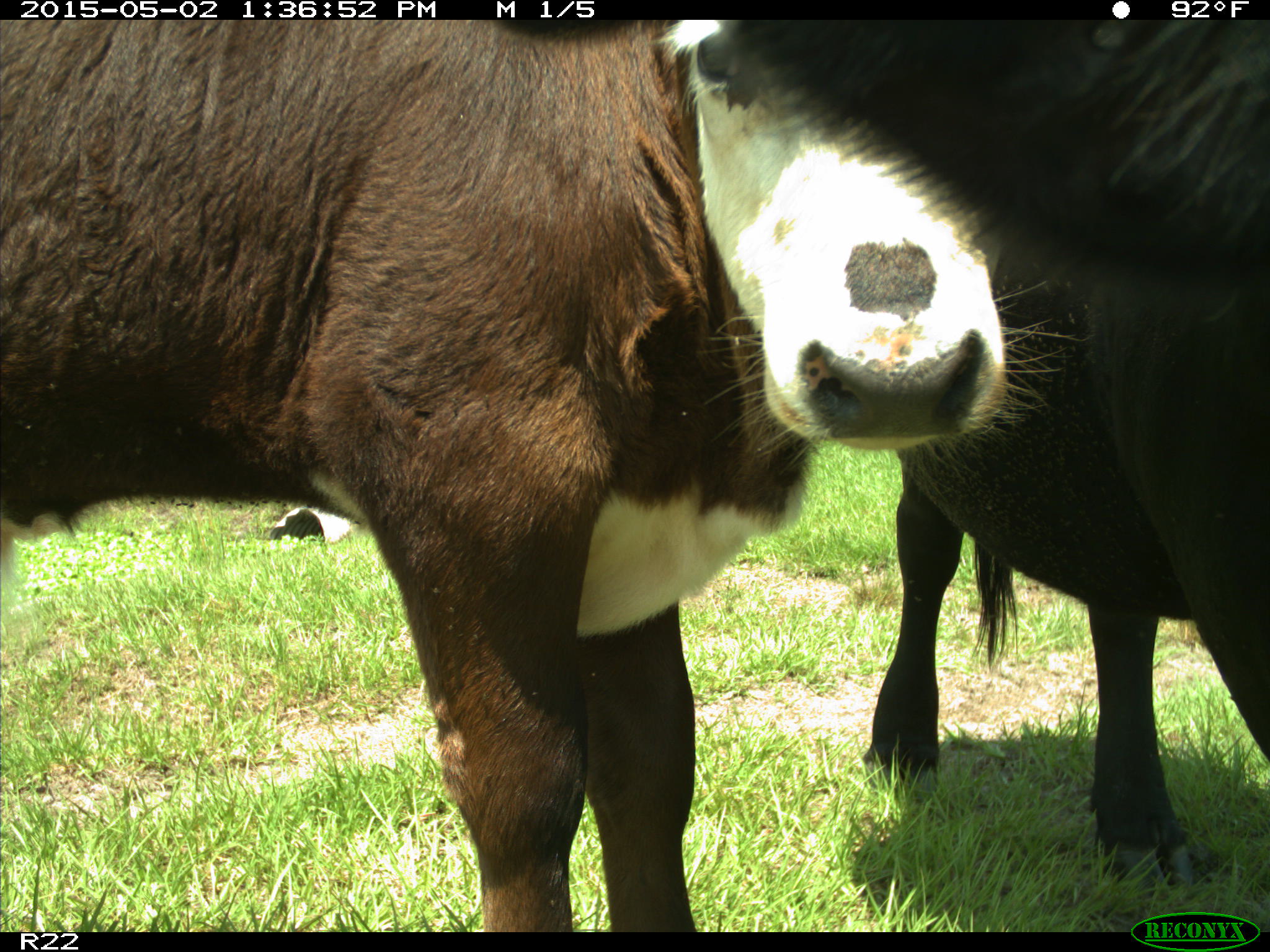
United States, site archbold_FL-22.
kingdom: Animalia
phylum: Chordata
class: Mammalia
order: Artiodactyla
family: Bovidae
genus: Bos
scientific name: Bos taurus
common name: domestic cow